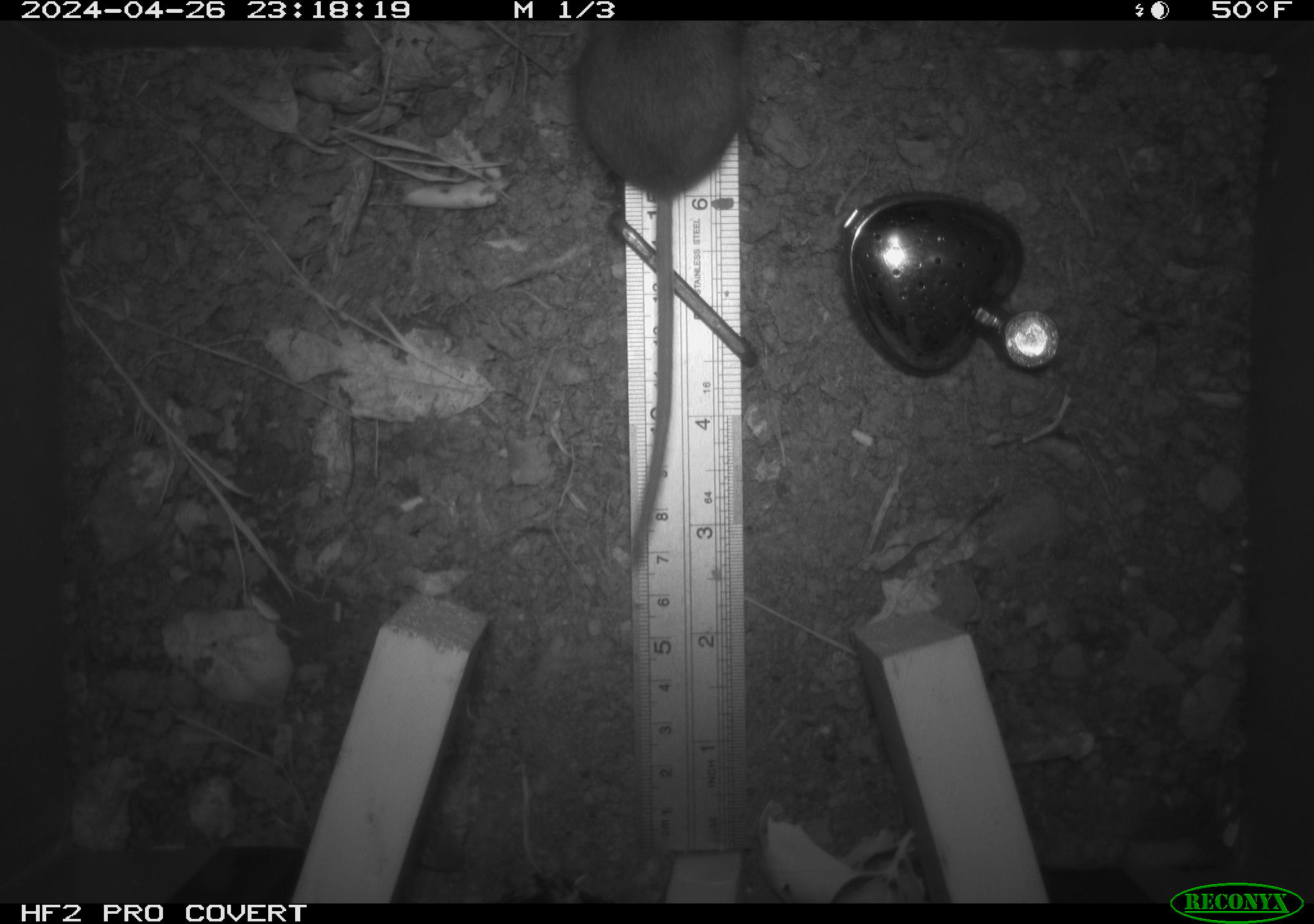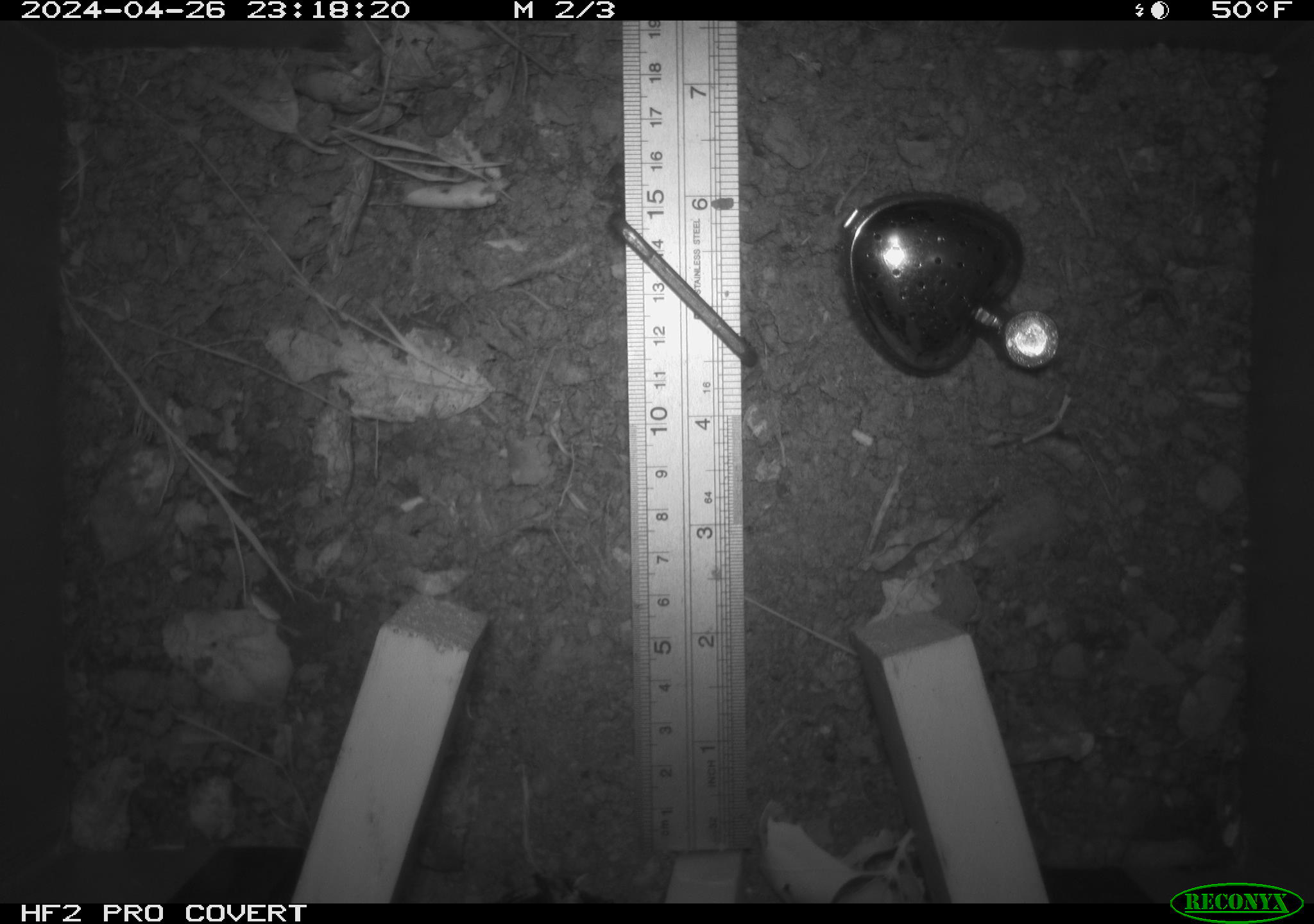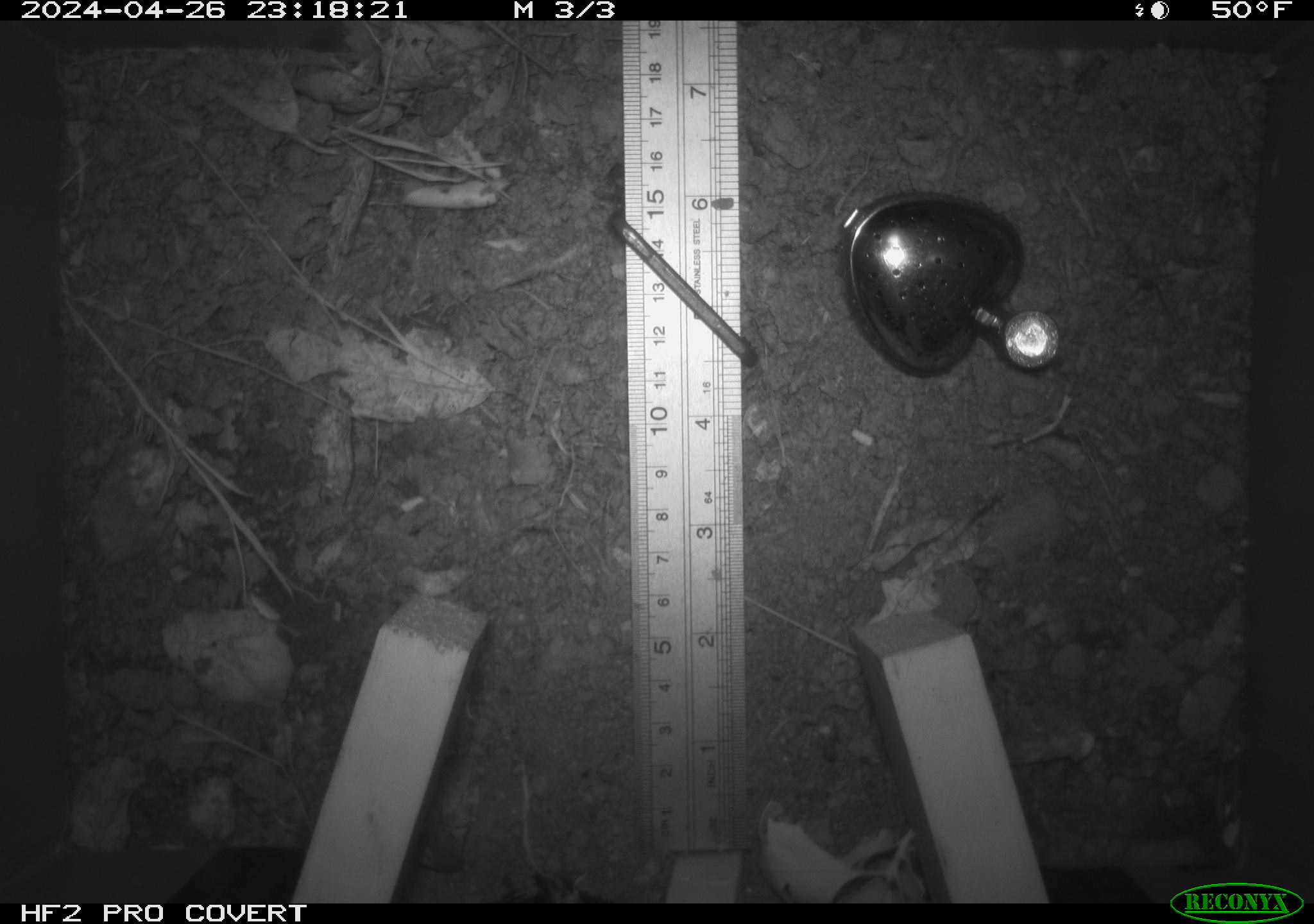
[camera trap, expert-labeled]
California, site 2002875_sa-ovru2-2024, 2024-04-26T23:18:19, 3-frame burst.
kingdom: Animalia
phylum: Chordata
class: Mammalia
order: Rodentia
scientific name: Rodentia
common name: rodent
Rodent (Rodentia).